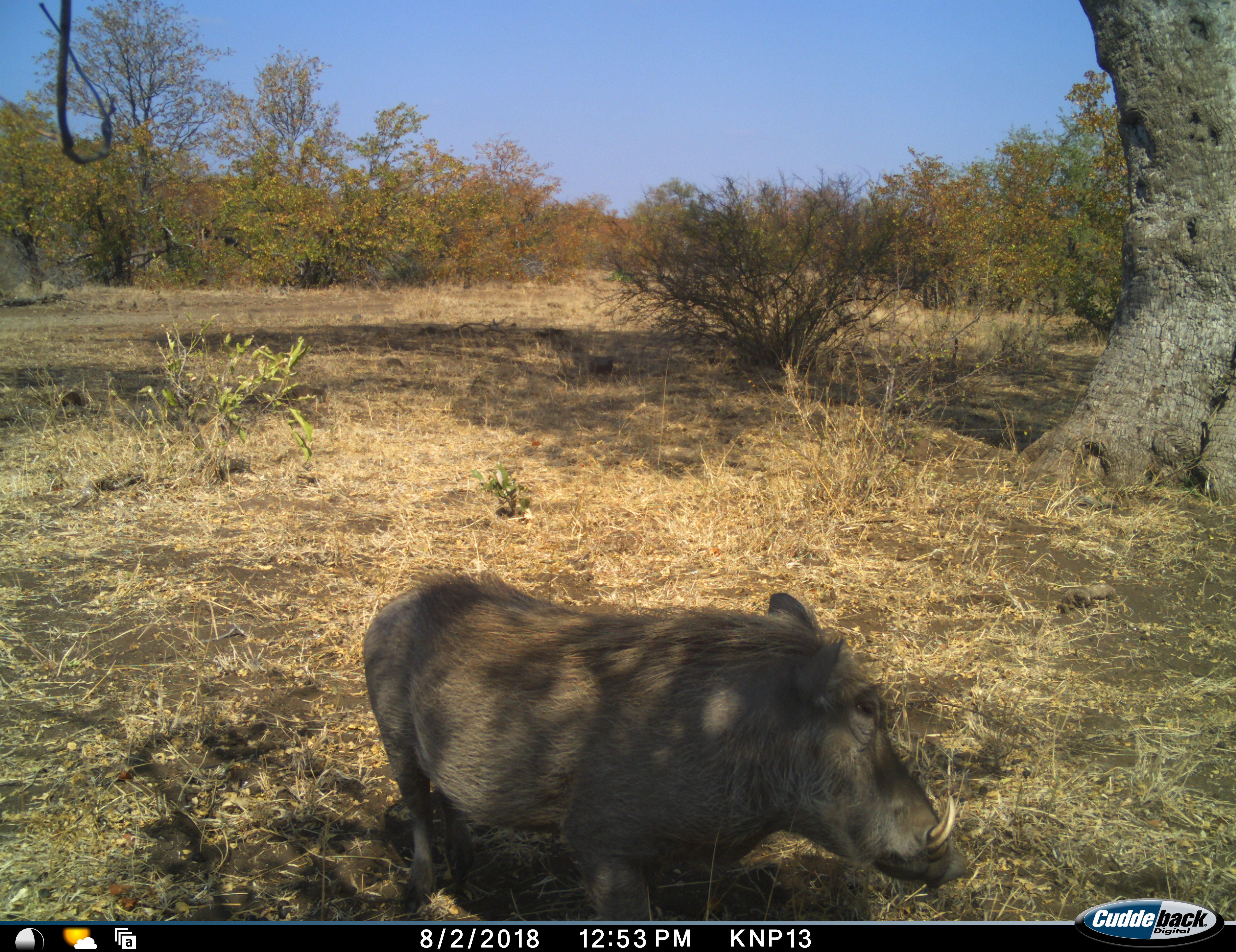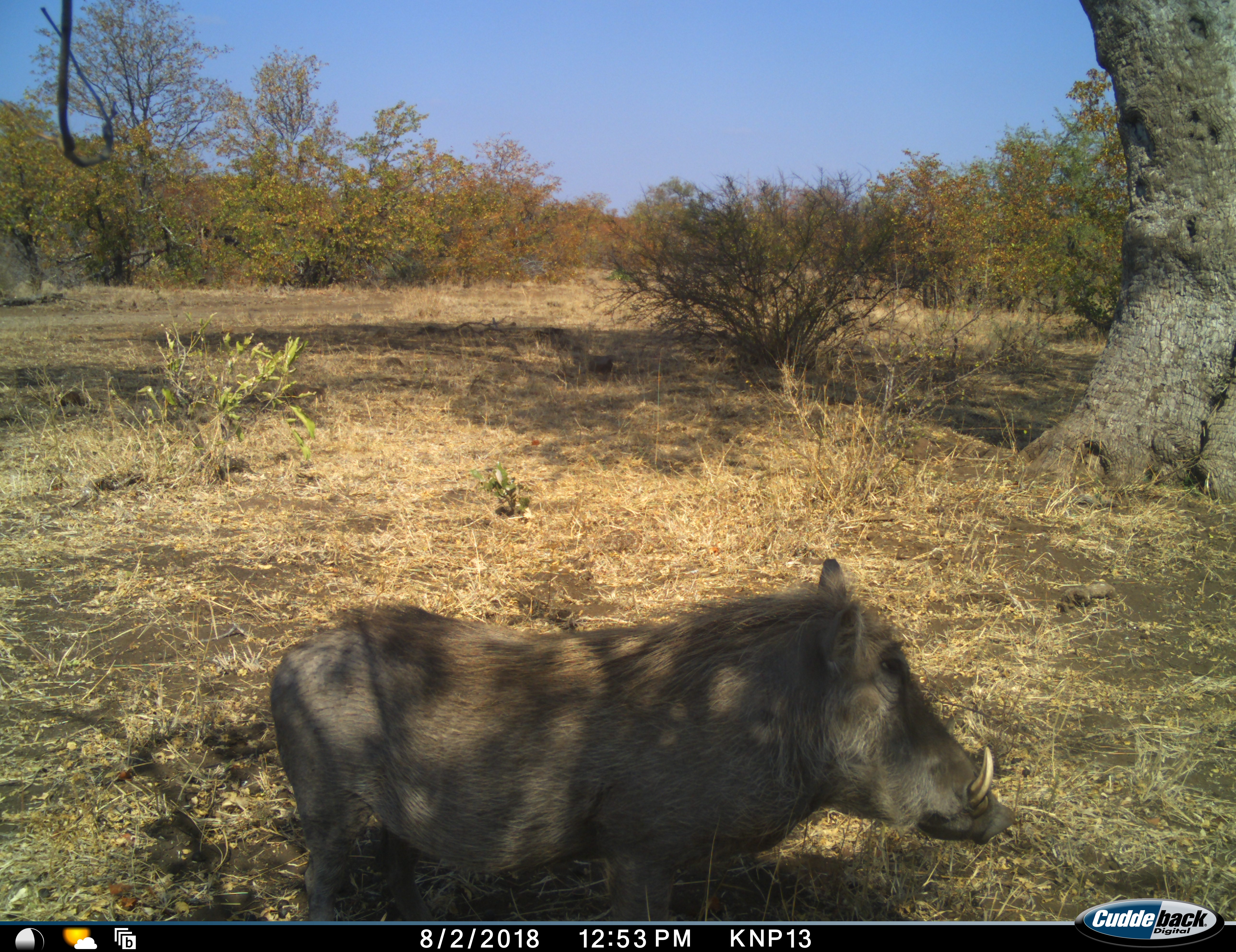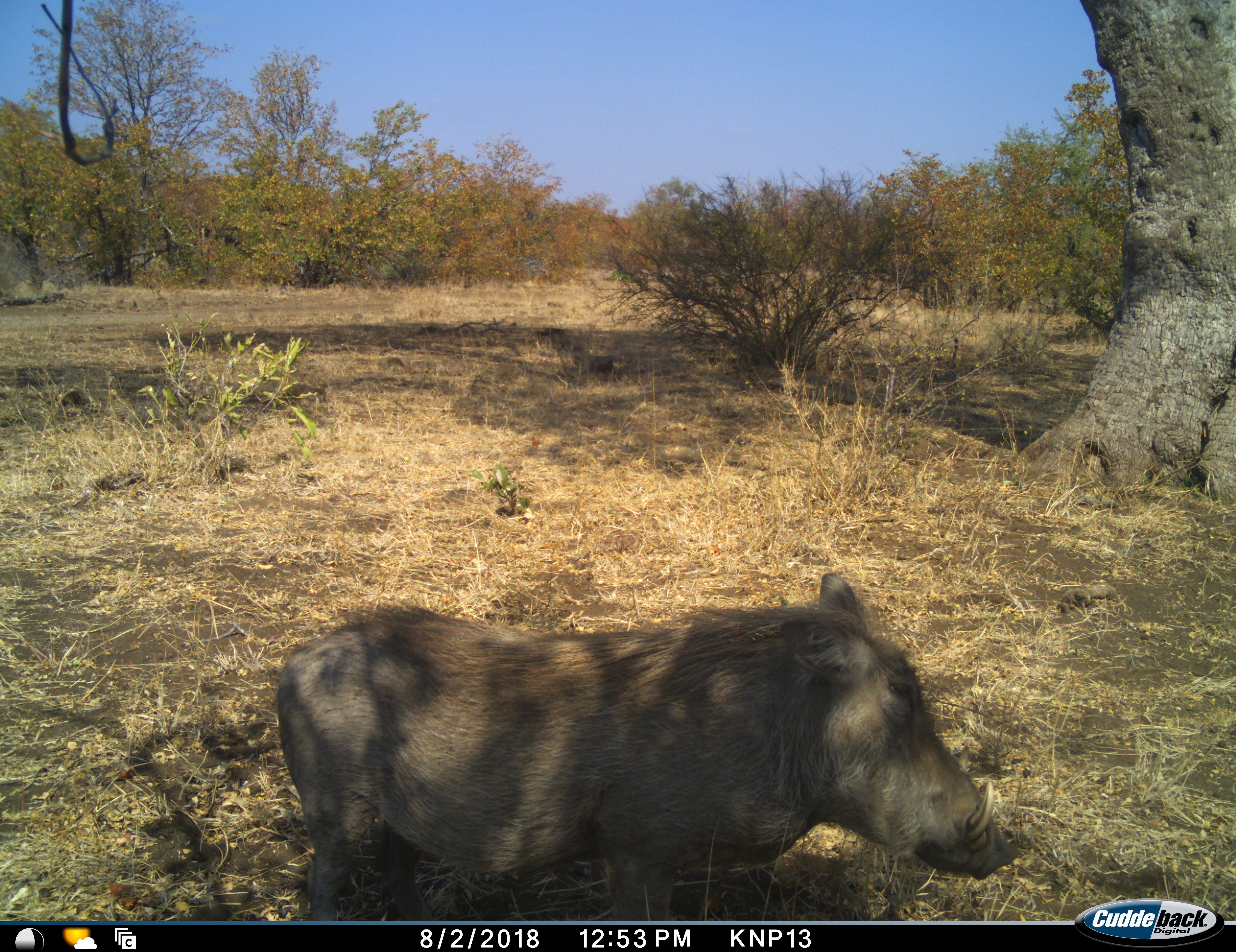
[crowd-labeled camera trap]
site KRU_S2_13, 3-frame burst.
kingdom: Animalia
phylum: Chordata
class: Mammalia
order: Artiodactyla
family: Suidae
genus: Phacochoerus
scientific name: Phacochoerus africanus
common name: warthog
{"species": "warthog (Phacochoerus africanus)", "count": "1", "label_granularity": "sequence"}